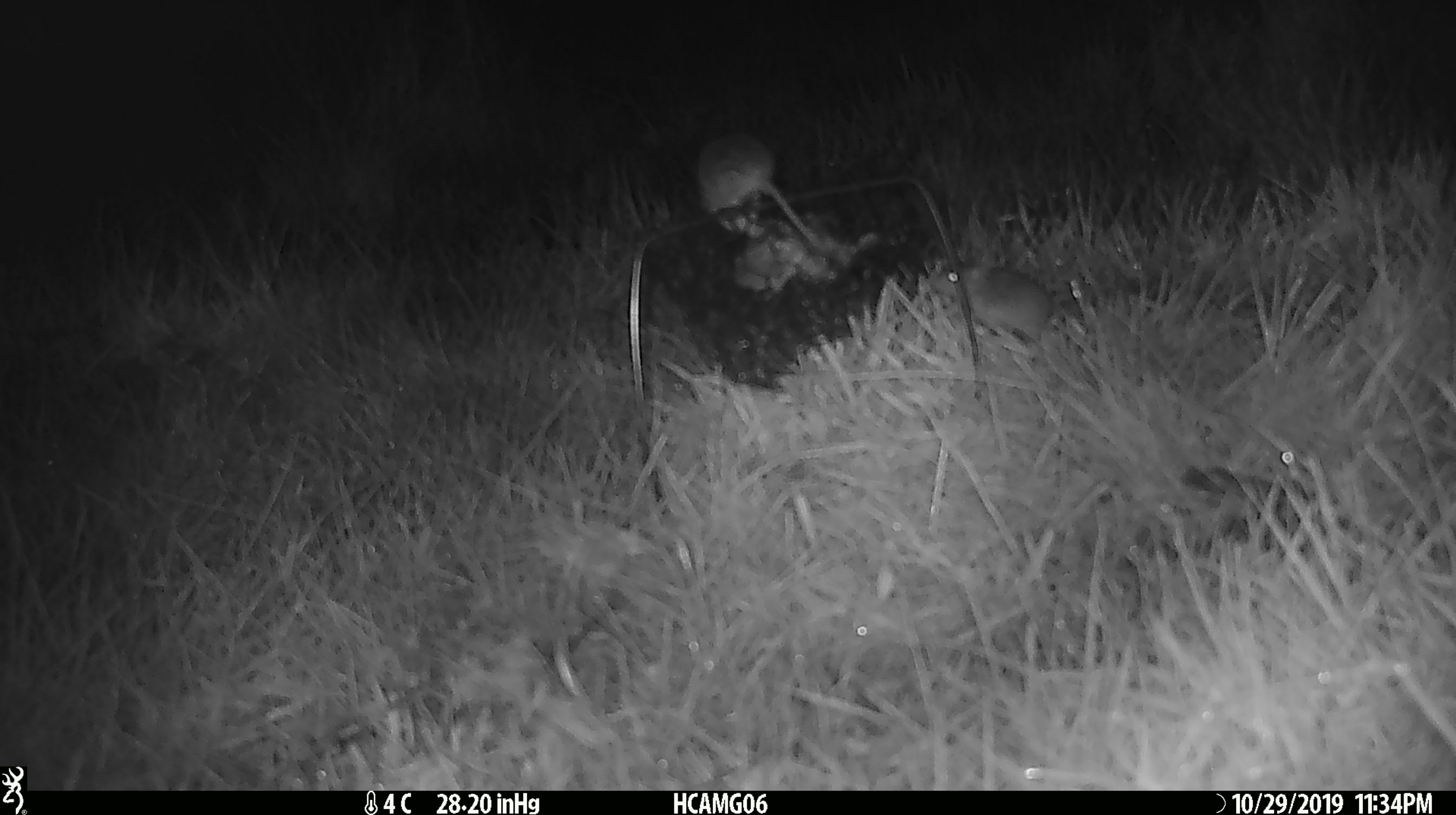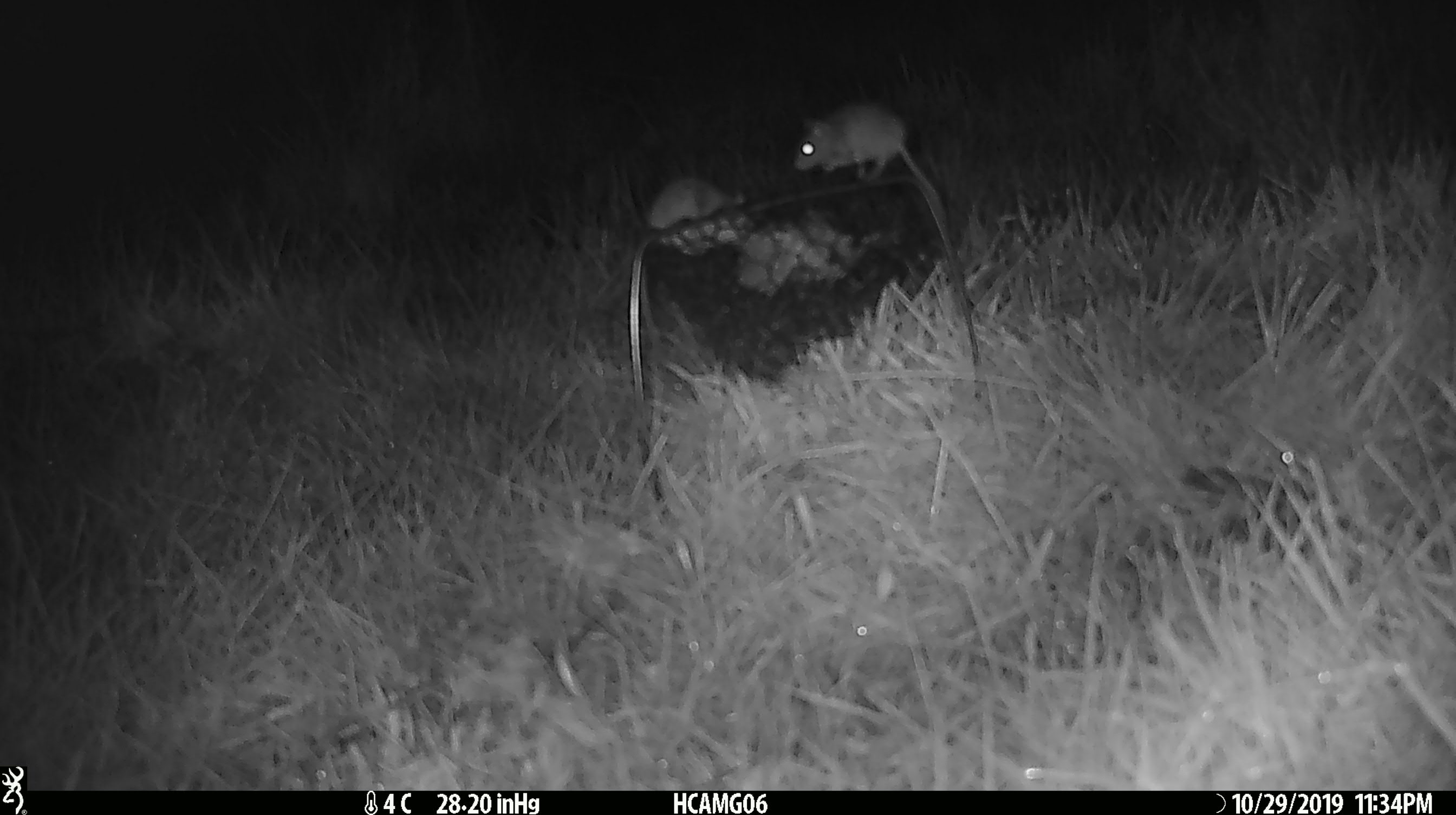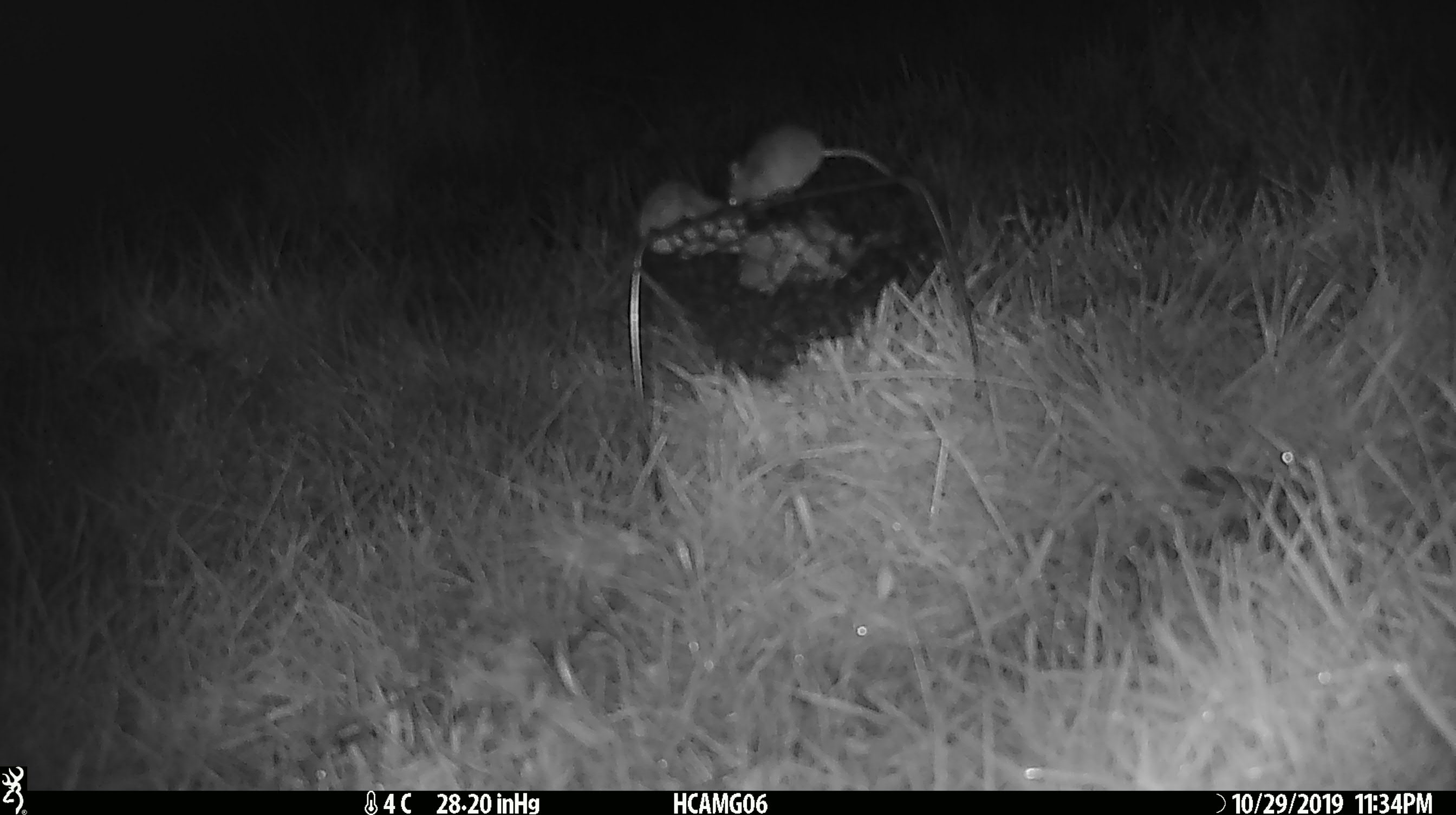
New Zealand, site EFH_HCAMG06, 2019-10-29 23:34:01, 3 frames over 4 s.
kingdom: Animalia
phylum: Chordata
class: Mammalia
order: Rodentia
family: Muridae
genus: Mus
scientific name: Mus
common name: mouse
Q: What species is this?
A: Mouse (Mus).